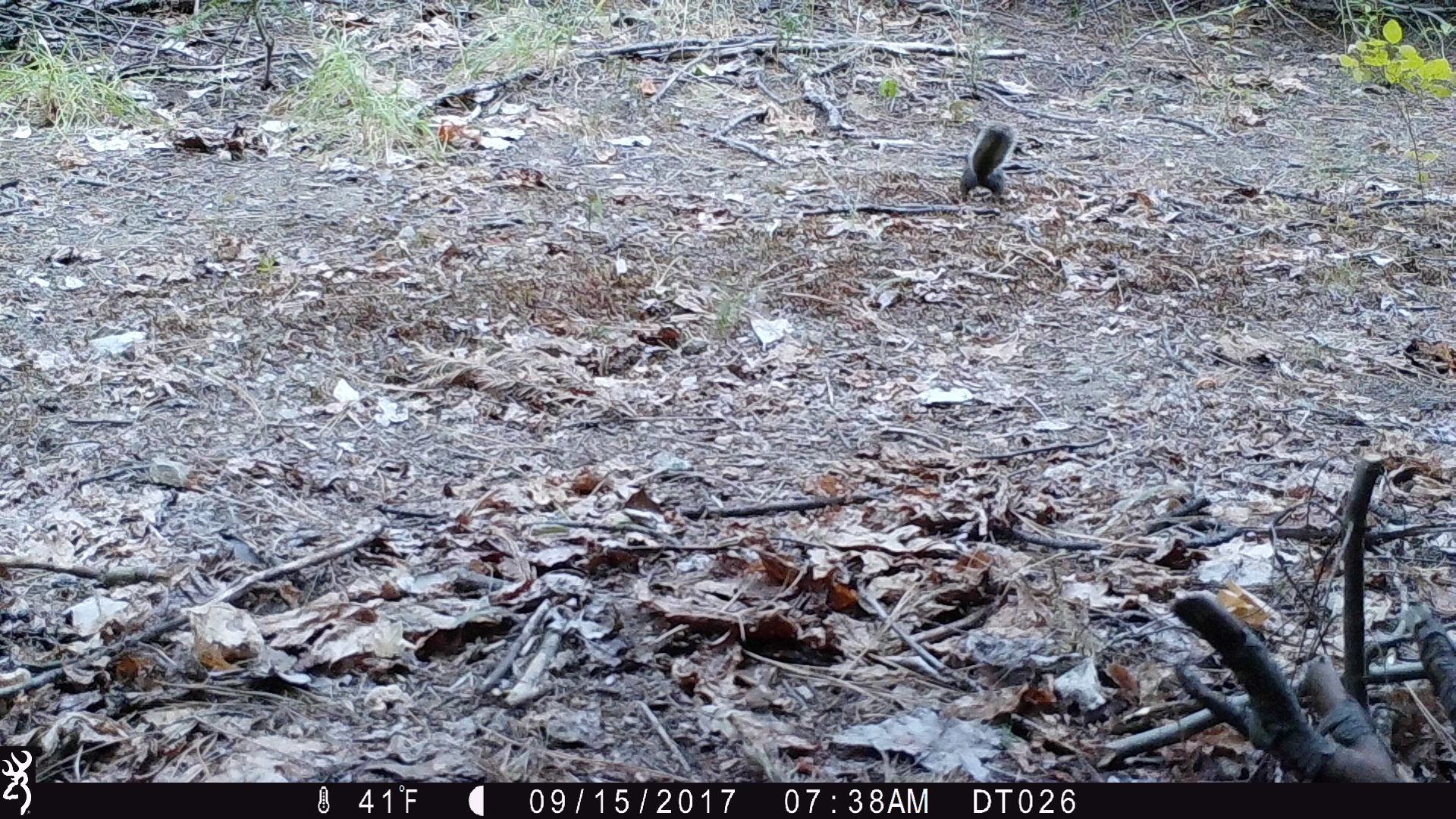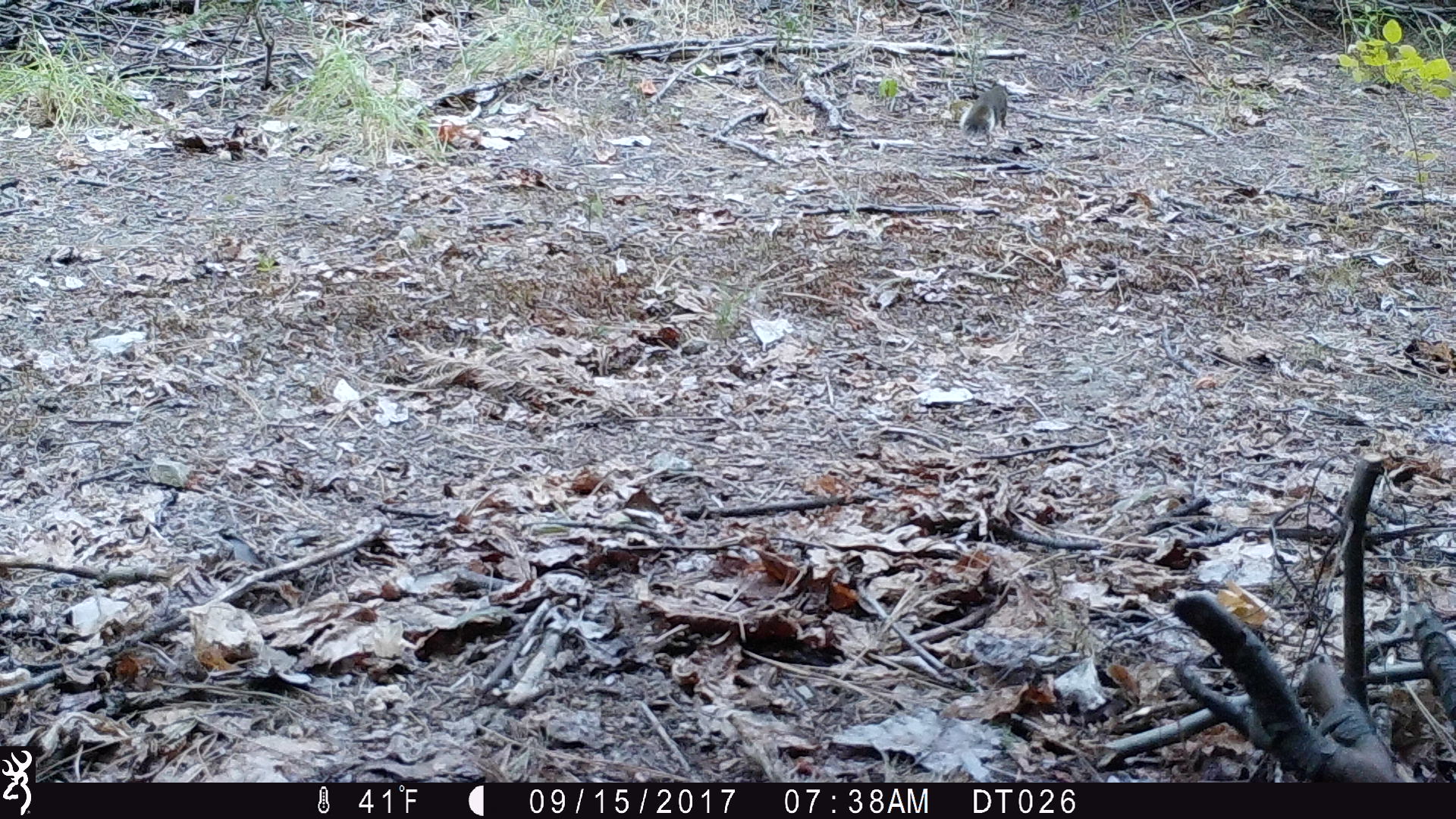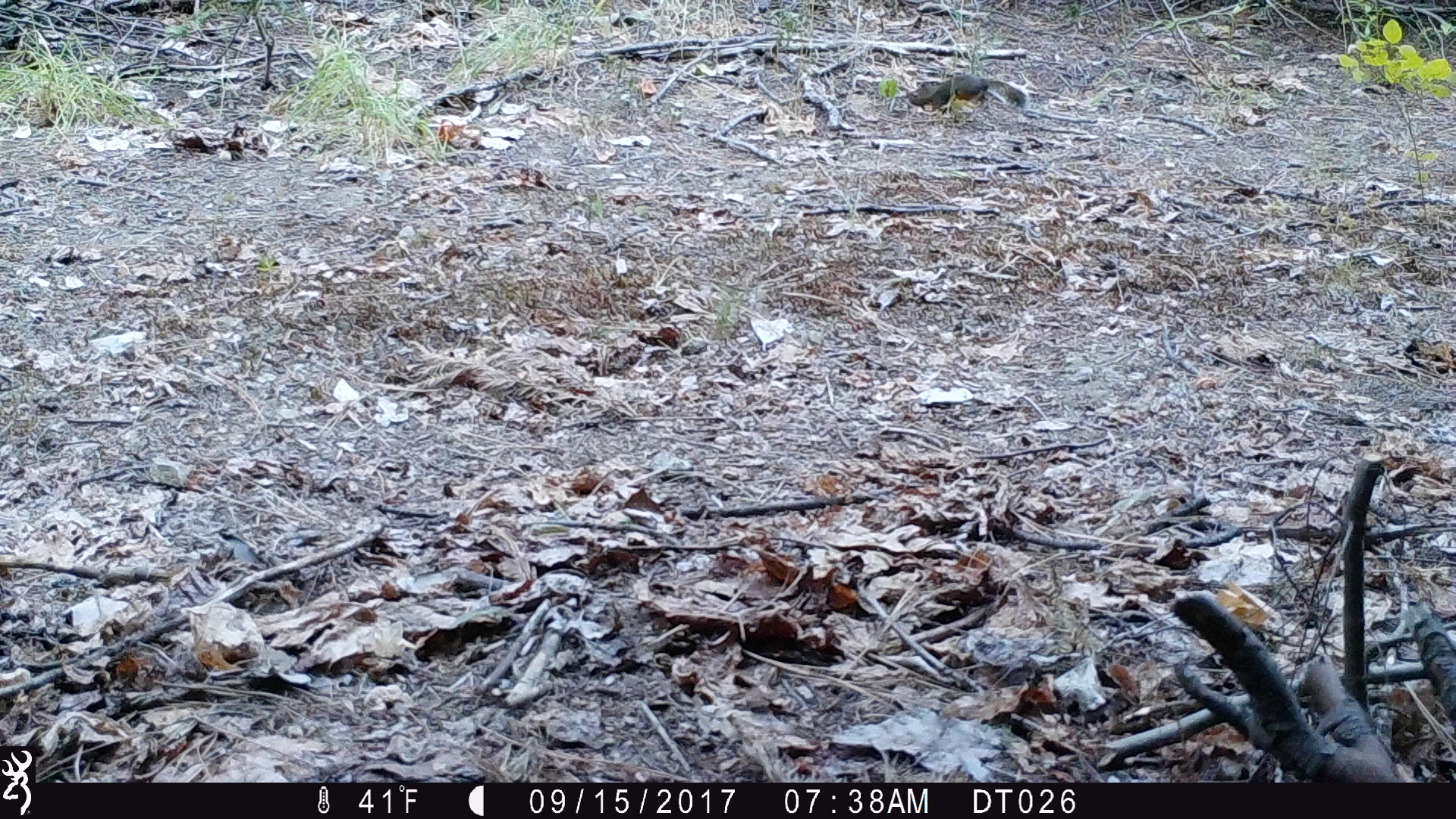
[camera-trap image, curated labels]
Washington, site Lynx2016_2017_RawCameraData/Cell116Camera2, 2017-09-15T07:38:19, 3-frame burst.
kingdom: Animalia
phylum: Chordata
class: Mammalia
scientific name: Mammalia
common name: small mammal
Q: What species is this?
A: Small mammal (Mammalia).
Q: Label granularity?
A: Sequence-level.